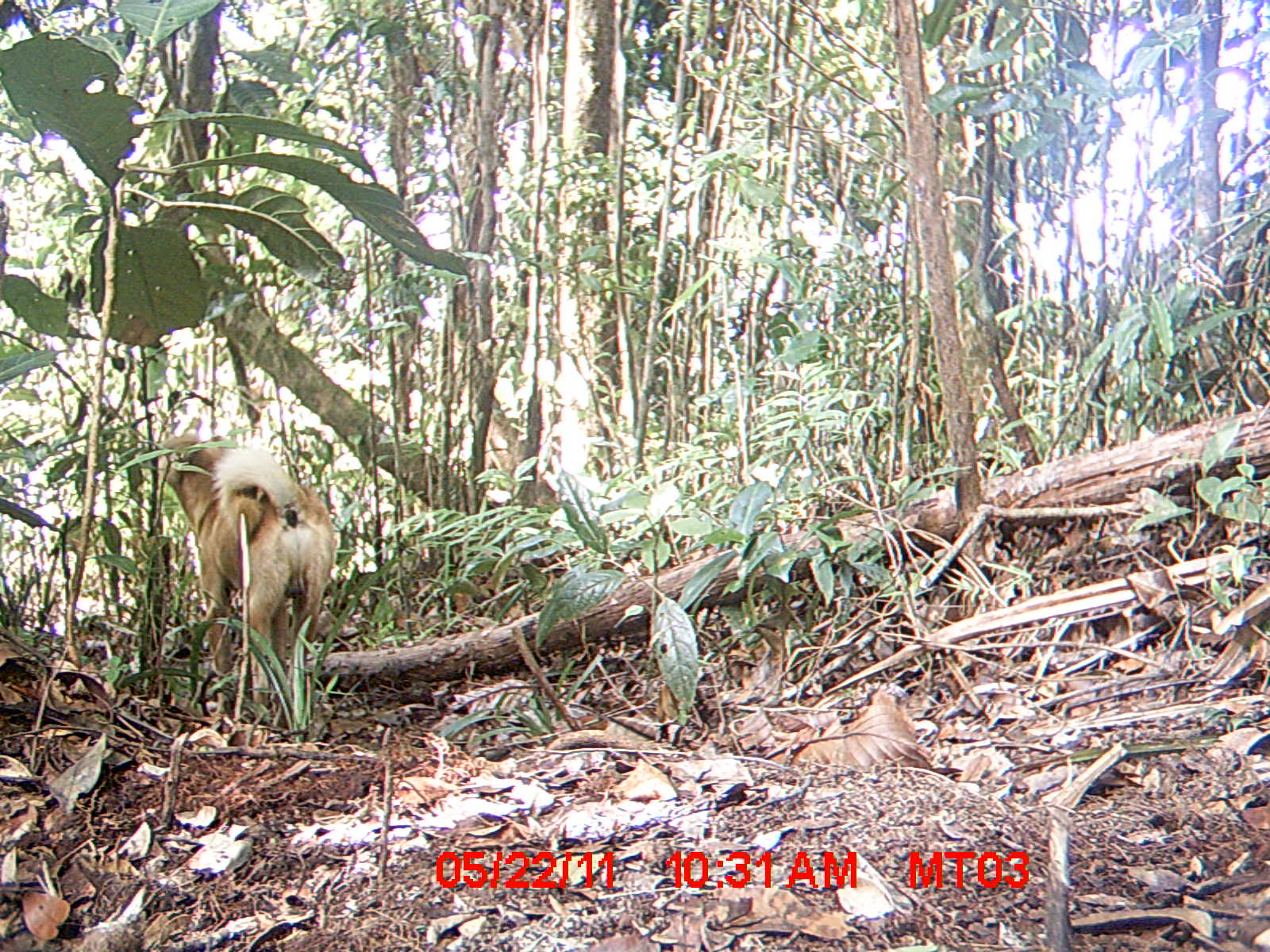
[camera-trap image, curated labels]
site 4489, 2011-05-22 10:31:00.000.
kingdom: Animalia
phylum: Chordata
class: Mammalia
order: Carnivora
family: Canidae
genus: Canis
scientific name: Canis familiaris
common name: domestic dog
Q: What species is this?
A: Canis familiaris (domestic dog).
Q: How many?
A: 1.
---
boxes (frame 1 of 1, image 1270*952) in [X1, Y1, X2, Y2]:
canis familiaris: [156, 429, 338, 704]